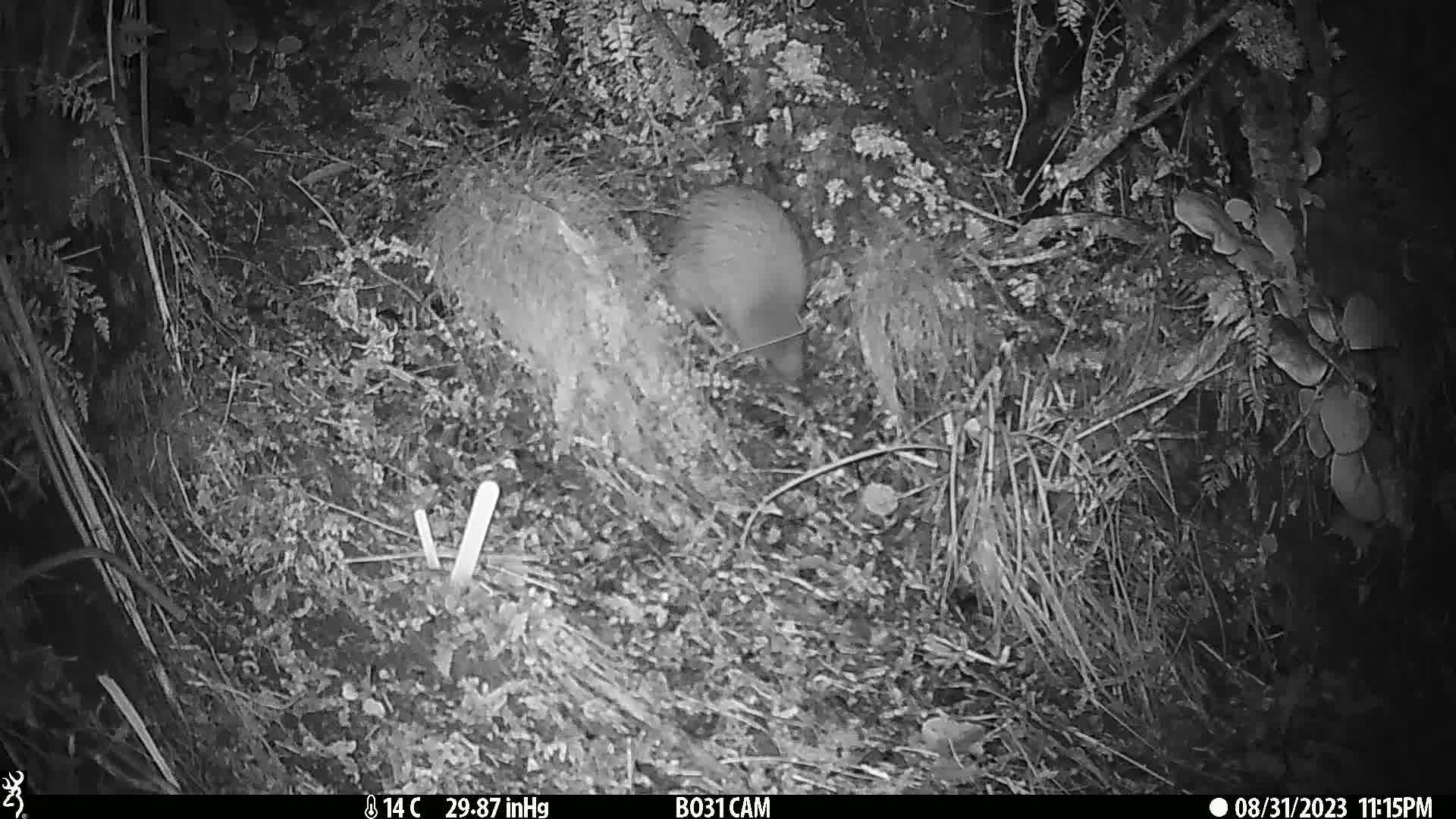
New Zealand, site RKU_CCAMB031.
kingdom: Animalia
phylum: Chordata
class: Aves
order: Apterygiformes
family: Apterygidae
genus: Apteryx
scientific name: Apteryx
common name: kiwi